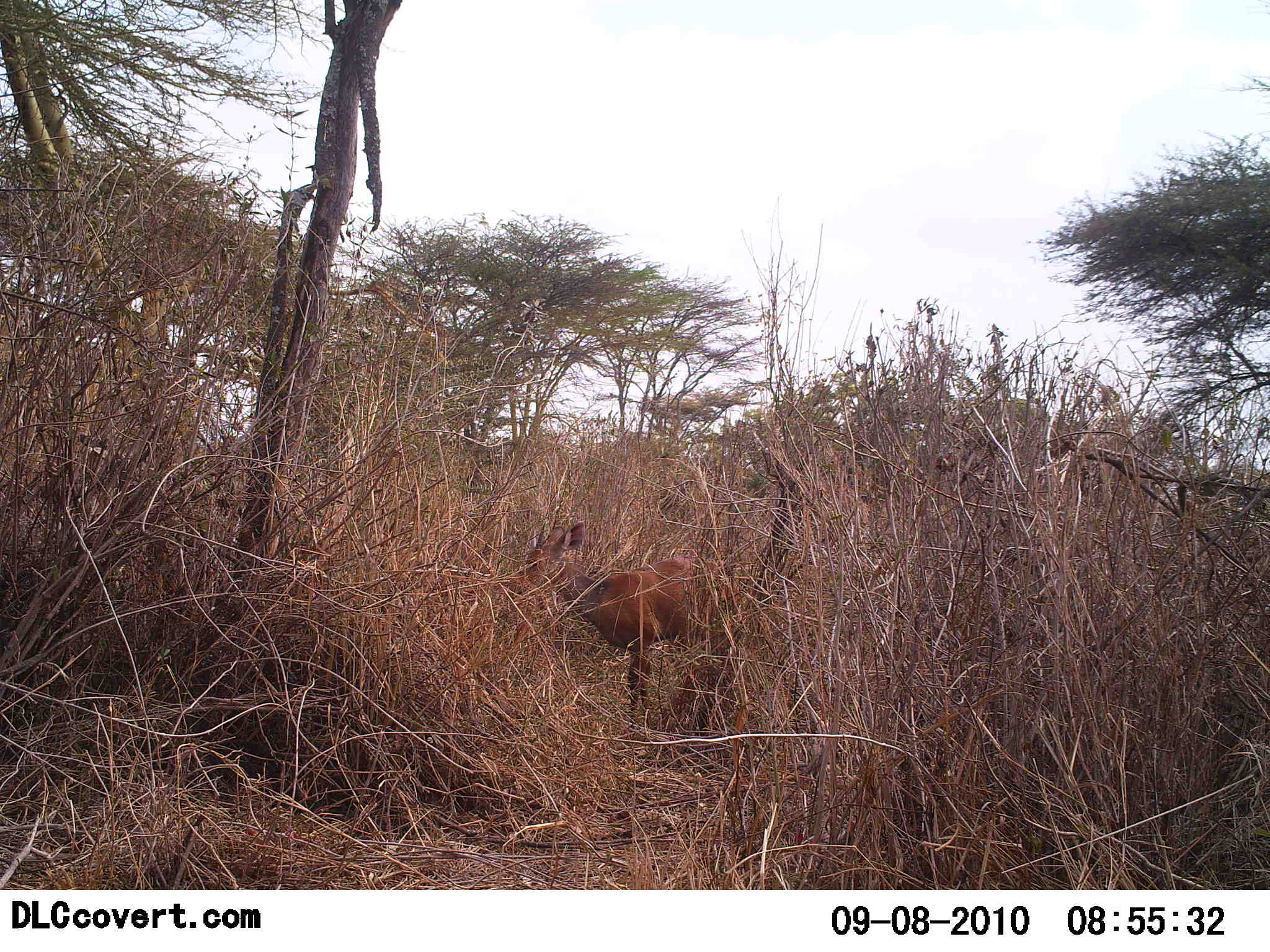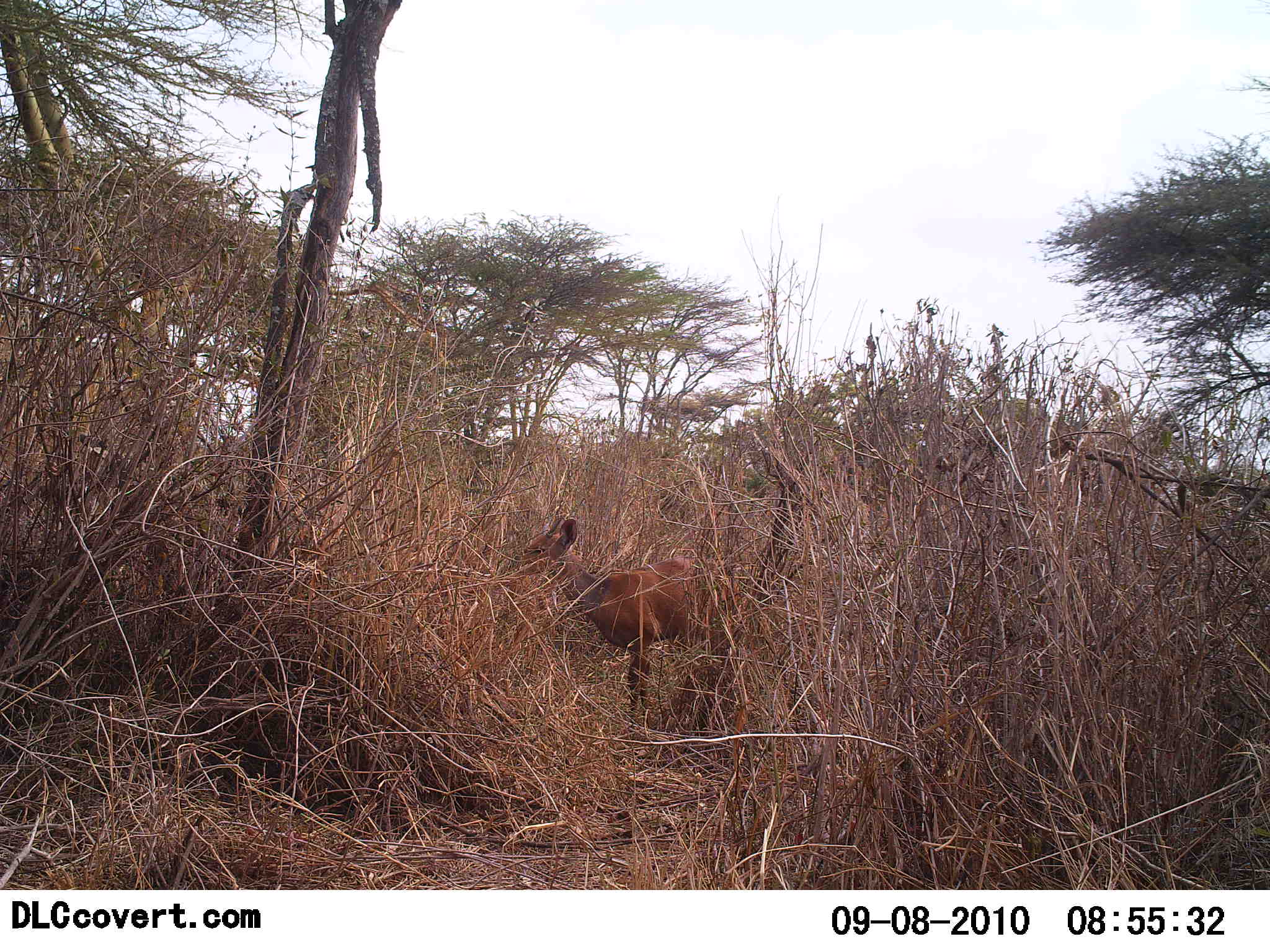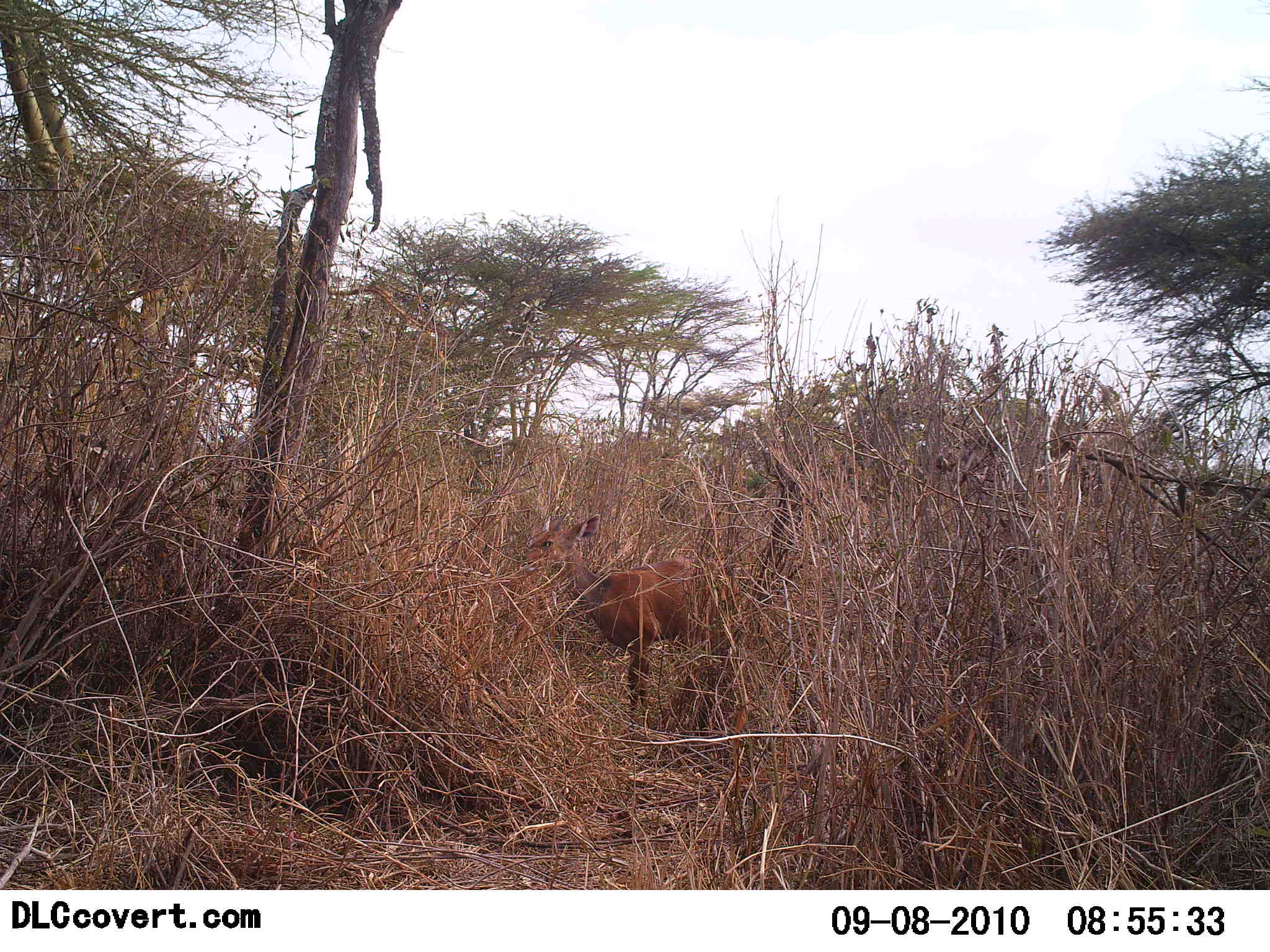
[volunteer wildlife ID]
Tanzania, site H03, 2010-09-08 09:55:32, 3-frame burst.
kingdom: Animalia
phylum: Chordata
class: Mammalia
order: Artiodactyla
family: Bovidae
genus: Madoqua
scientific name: Madoqua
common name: dikdik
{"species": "dikdik (Madoqua)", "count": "1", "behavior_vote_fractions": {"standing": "73%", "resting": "0%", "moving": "9%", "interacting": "0%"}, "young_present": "0%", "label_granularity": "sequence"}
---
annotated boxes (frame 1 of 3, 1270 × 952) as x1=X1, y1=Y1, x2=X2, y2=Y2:
animal: x1=499, y1=519, x2=744, y2=718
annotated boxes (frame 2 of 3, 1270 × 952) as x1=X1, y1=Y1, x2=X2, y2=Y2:
animal: x1=504, y1=515, x2=745, y2=729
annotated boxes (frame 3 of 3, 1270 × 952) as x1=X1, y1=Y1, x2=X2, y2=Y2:
animal: x1=519, y1=508, x2=744, y2=725